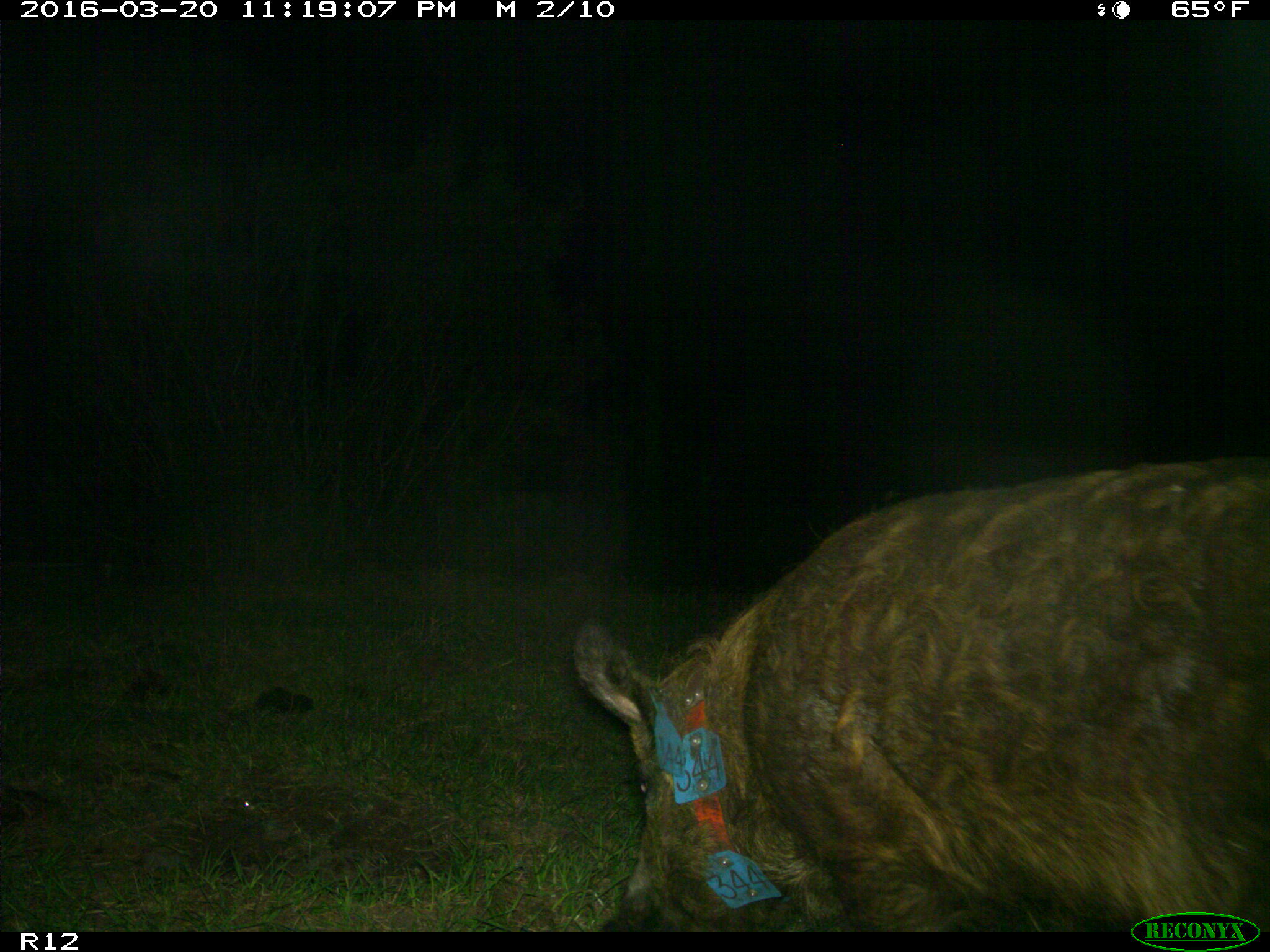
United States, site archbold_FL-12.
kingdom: Animalia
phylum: Chordata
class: Mammalia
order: Artiodactyla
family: Suidae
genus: Sus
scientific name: Sus scrofa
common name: wild boar